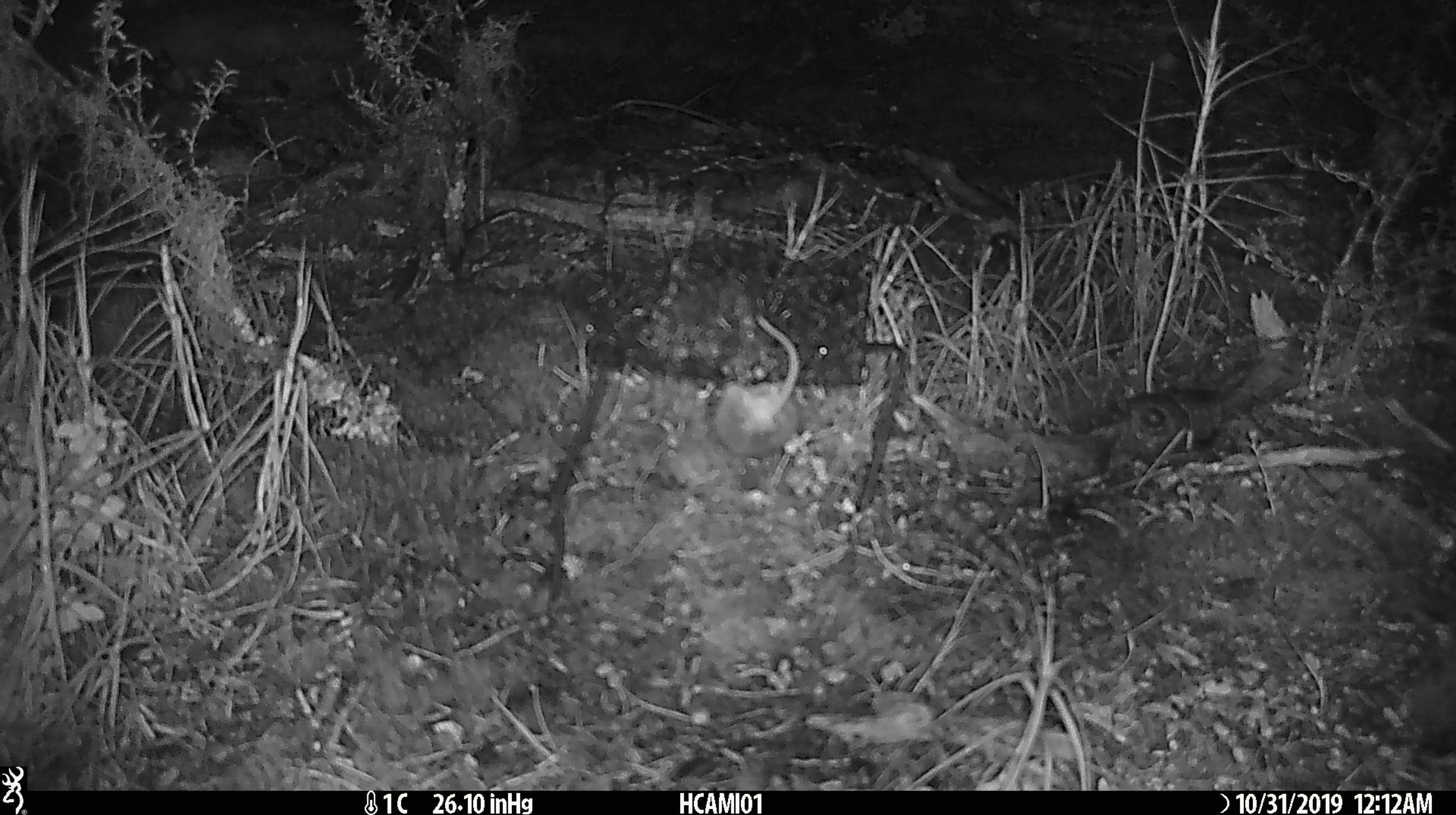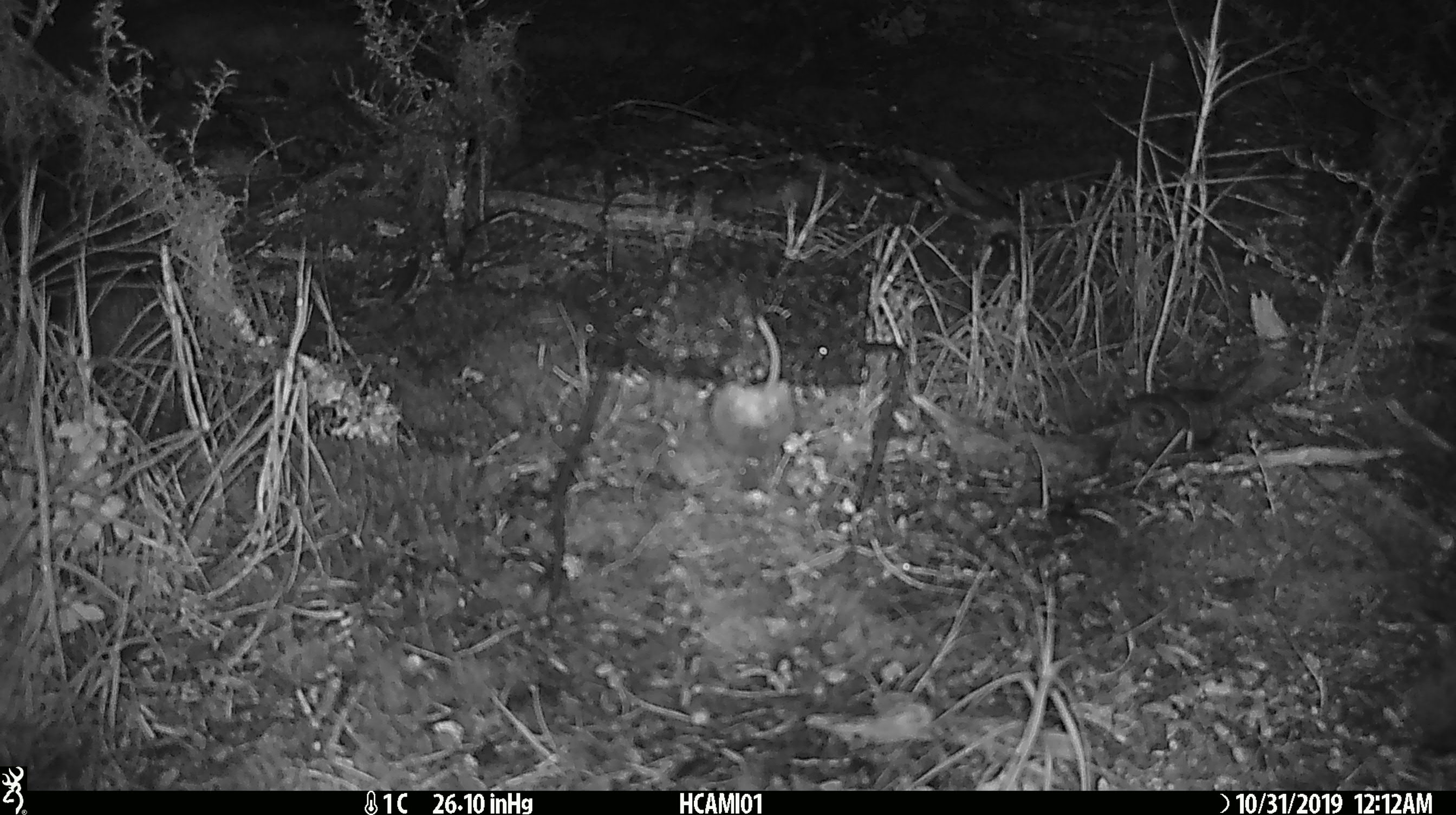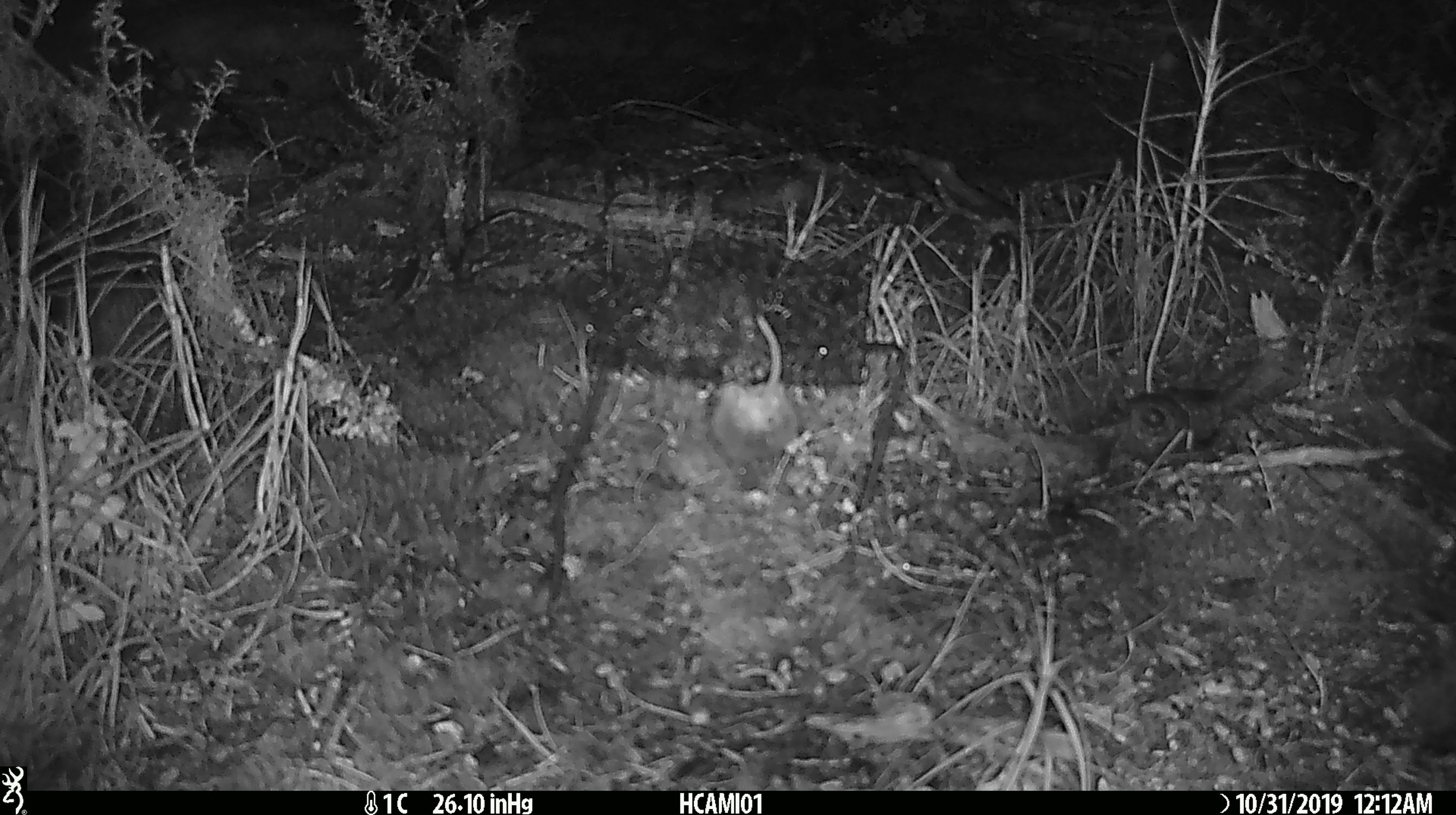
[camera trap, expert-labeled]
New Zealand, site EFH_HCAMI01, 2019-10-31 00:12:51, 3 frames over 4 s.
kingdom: Animalia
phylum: Chordata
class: Mammalia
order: Rodentia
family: Muridae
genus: Mus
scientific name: Mus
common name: mouse